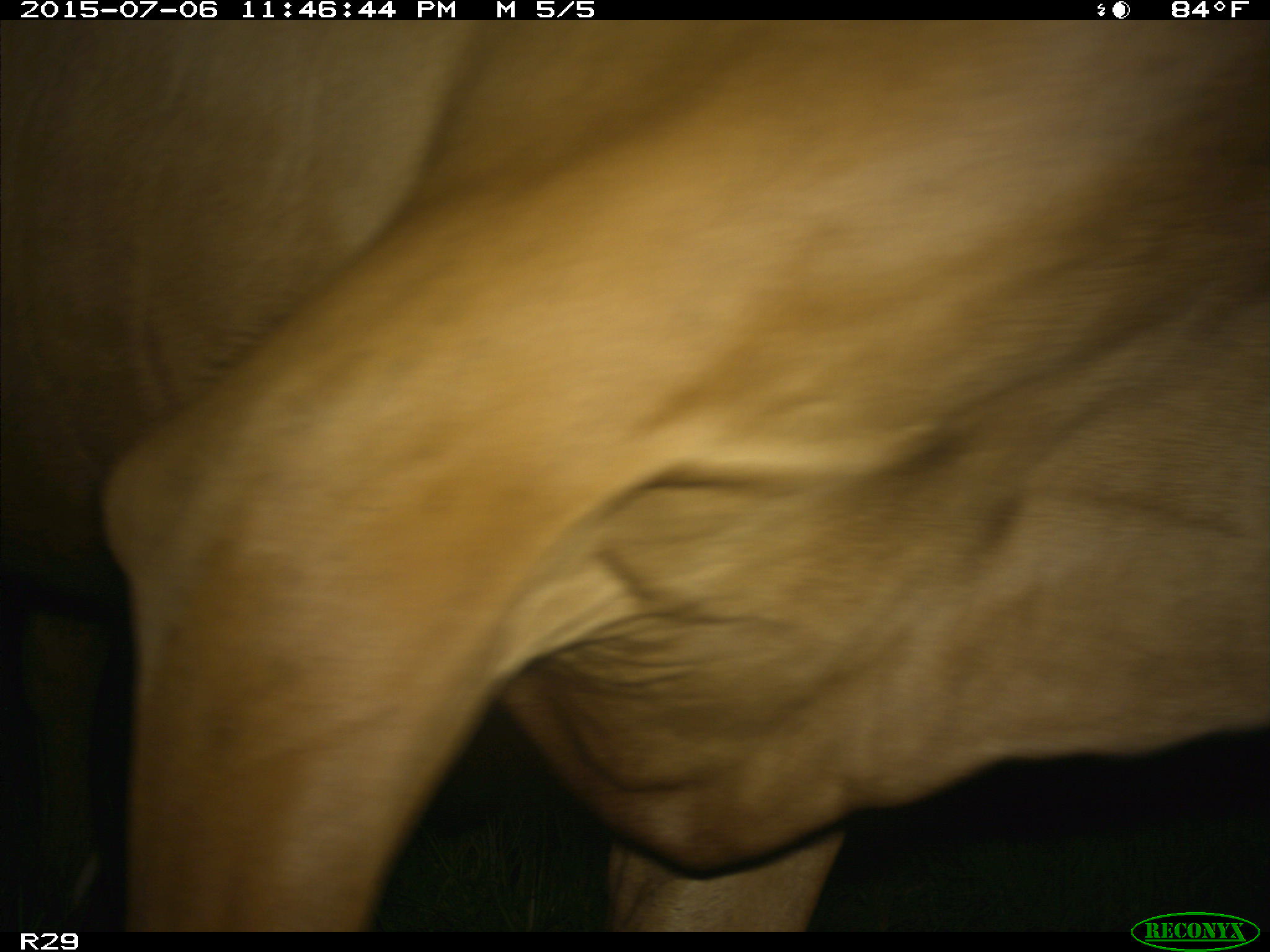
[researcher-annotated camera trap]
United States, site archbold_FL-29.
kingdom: Animalia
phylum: Chordata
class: Mammalia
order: Artiodactyla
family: Bovidae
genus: Bos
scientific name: Bos taurus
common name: domestic cow